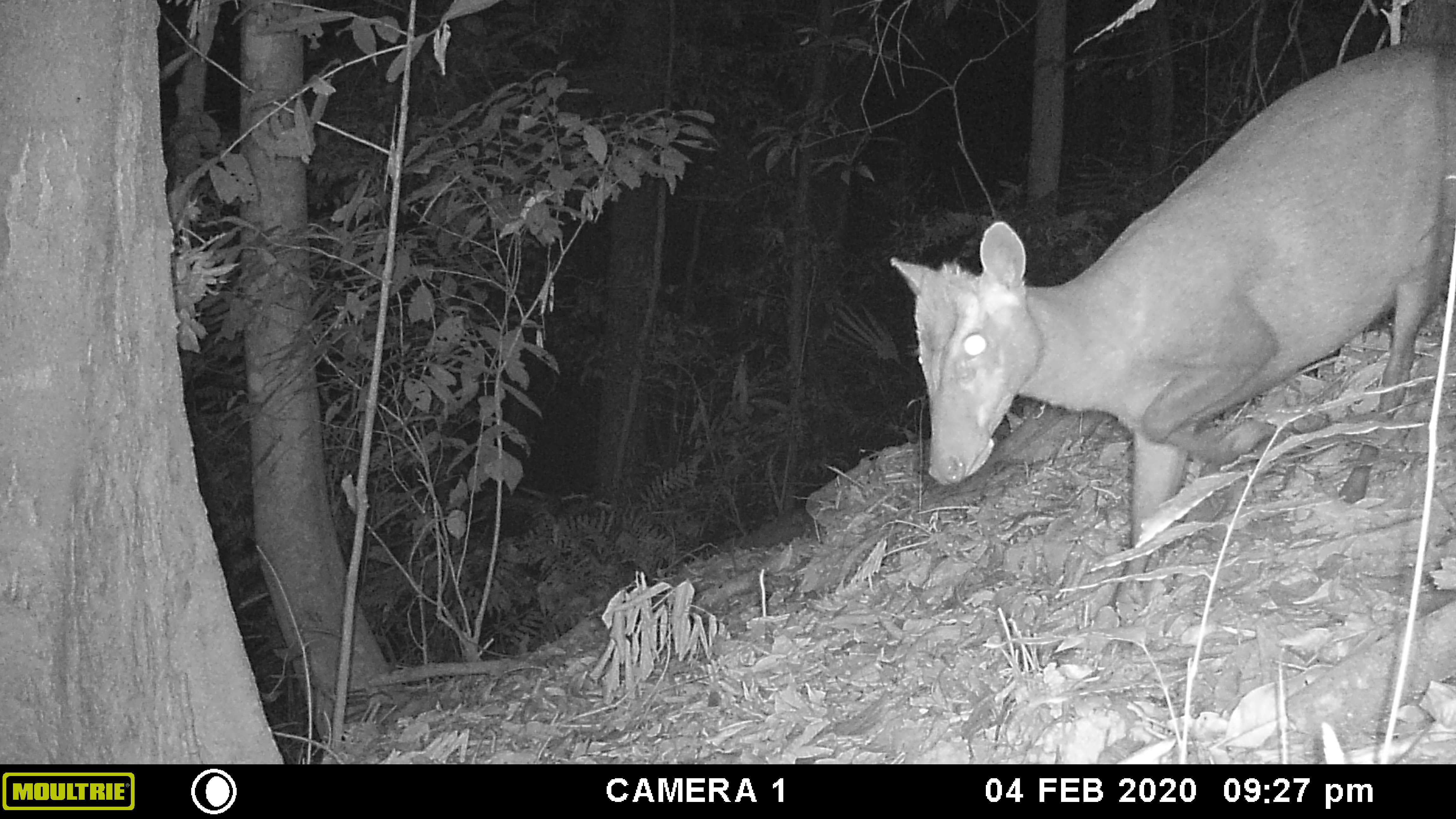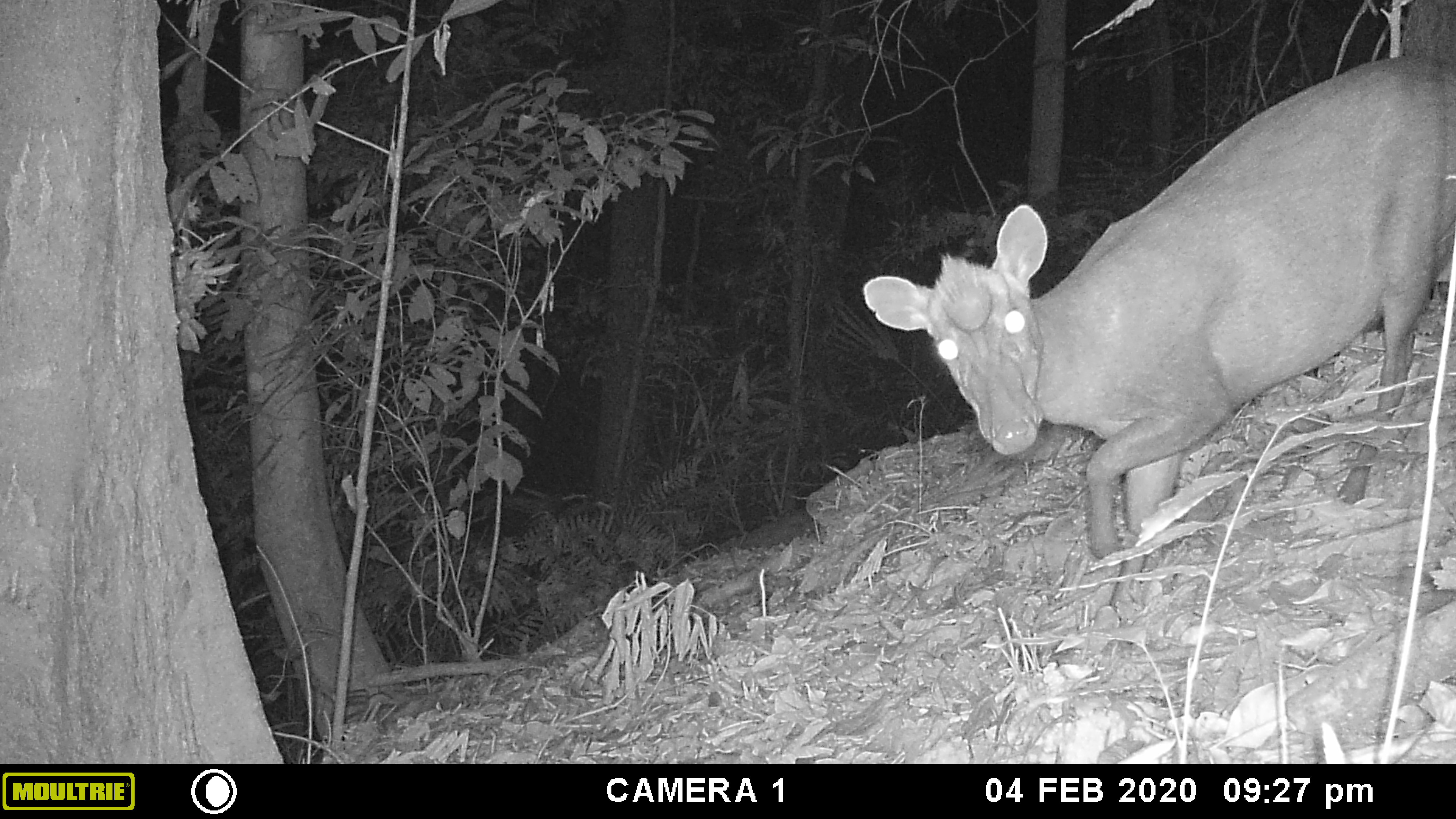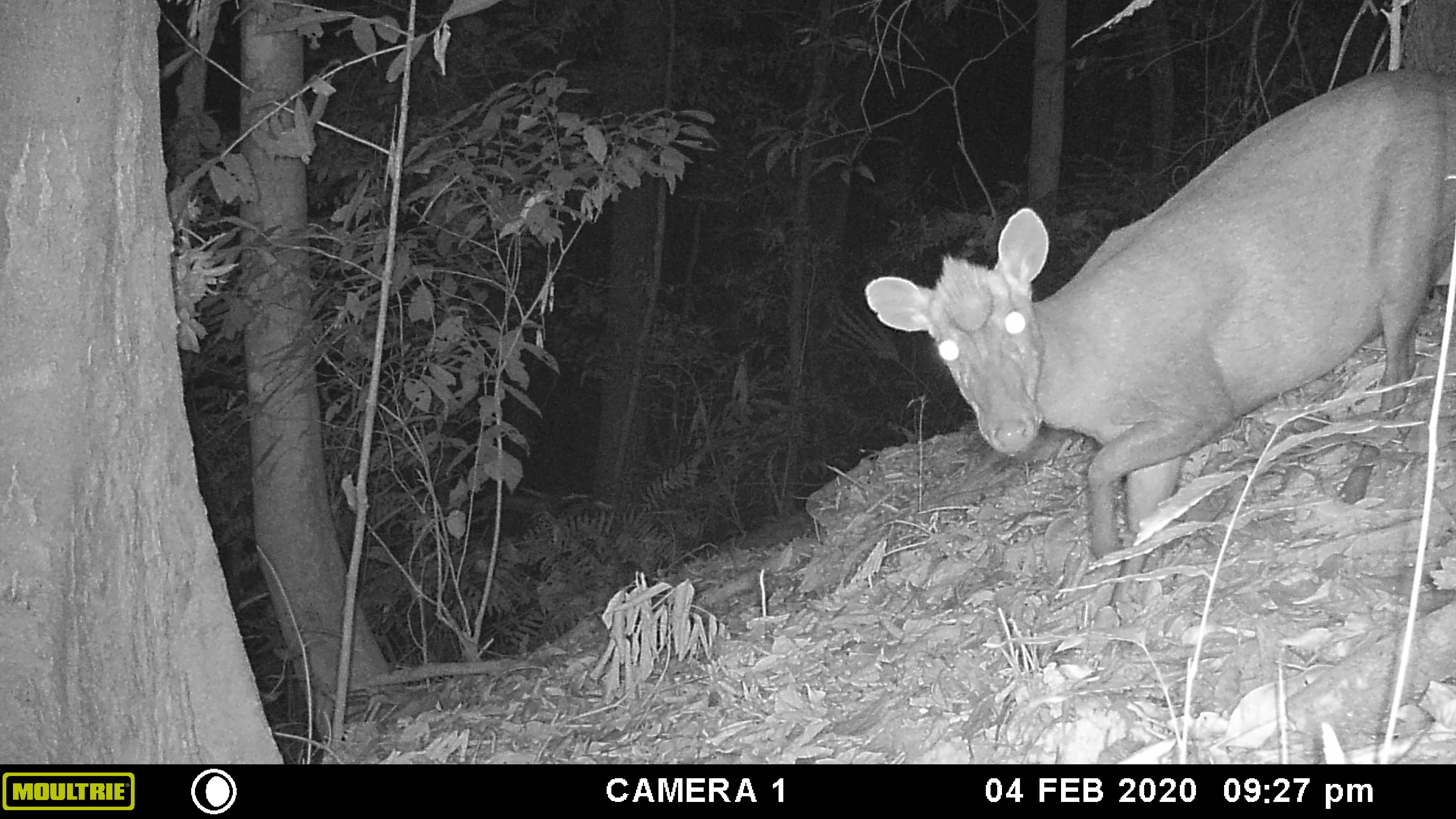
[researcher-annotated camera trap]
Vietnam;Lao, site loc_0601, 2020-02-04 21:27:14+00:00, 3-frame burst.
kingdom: Animalia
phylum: Chordata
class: Mammalia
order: Artiodactyla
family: Cervidae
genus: Muntiacus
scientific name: Muntiacus rooseveltorum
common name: roosevelt's muntjac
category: roosevelts muntjac group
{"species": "roosevelts muntjac group (roosevelt's muntjac) (Muntiacus rooseveltorum)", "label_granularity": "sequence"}